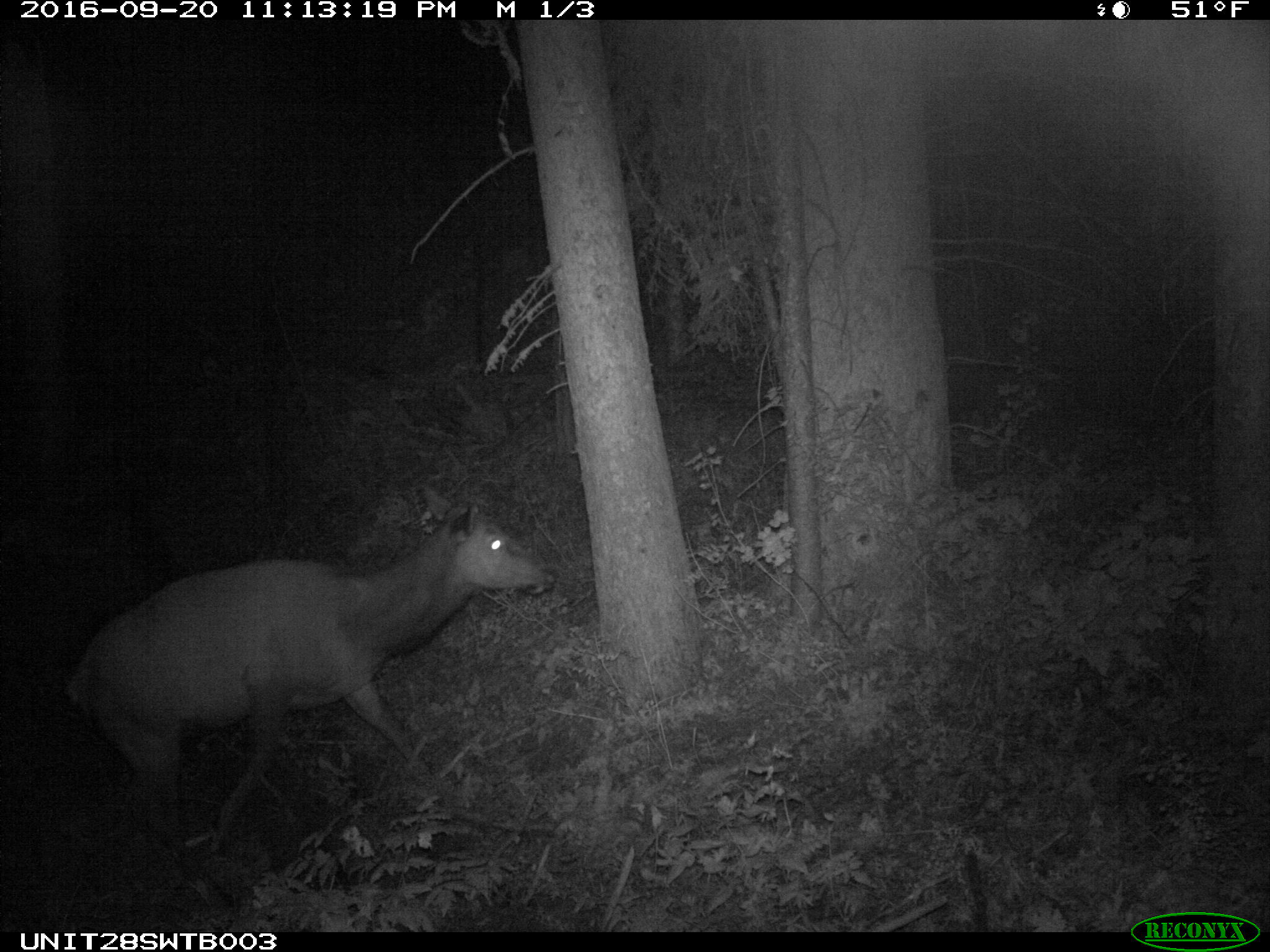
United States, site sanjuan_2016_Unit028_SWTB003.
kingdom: Animalia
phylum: Chordata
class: Mammalia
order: Artiodactyla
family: Cervidae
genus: Cervus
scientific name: Cervus elaphus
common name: red deer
Cervus elaphus (red deer).